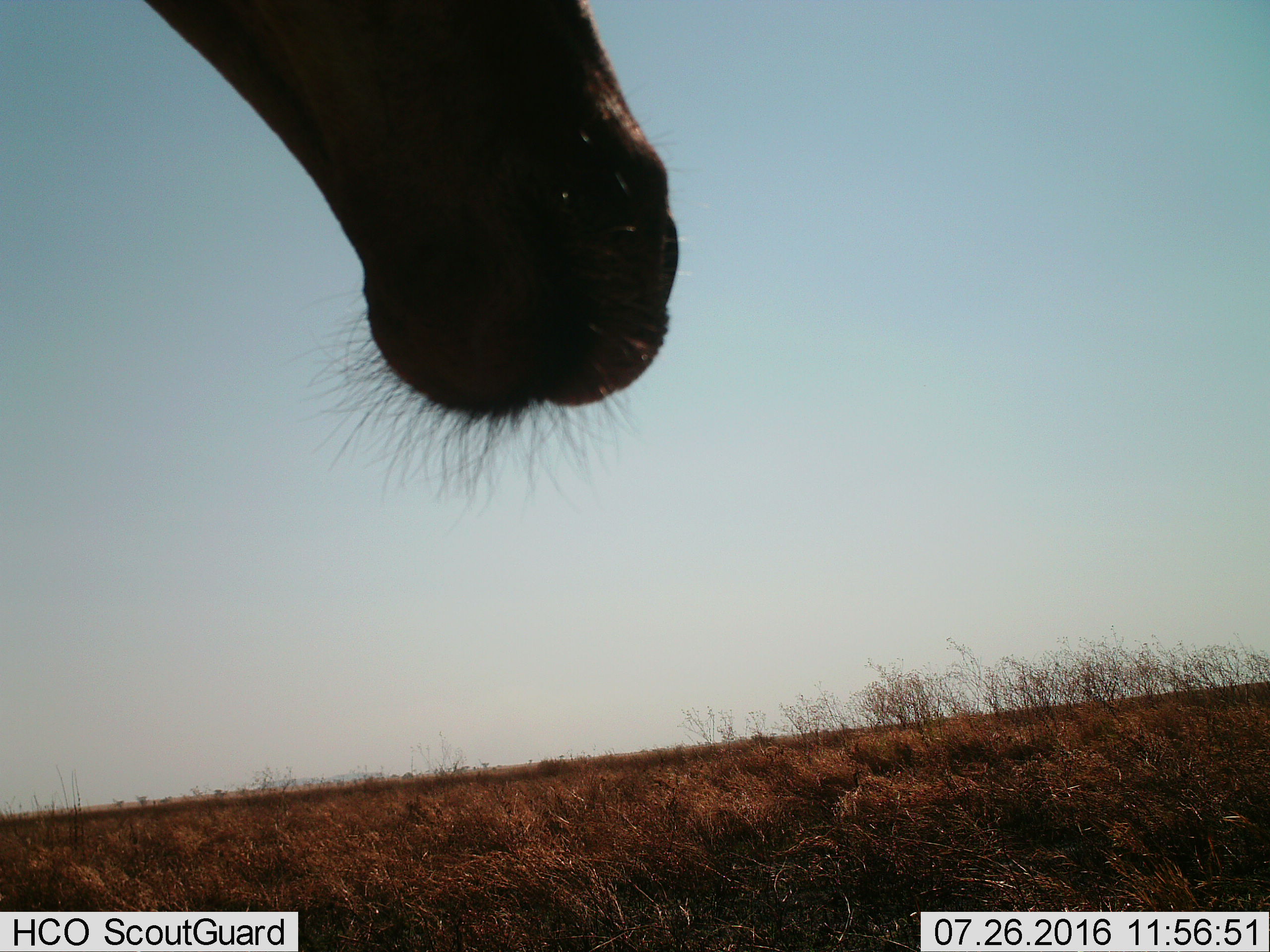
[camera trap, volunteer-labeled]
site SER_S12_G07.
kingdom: Animalia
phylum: Chordata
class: Mammalia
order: Artiodactyla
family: Giraffidae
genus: Giraffa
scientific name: Giraffa camelopardalis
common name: giraffe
Giraffe (Giraffa camelopardalis), count 1. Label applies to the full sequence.